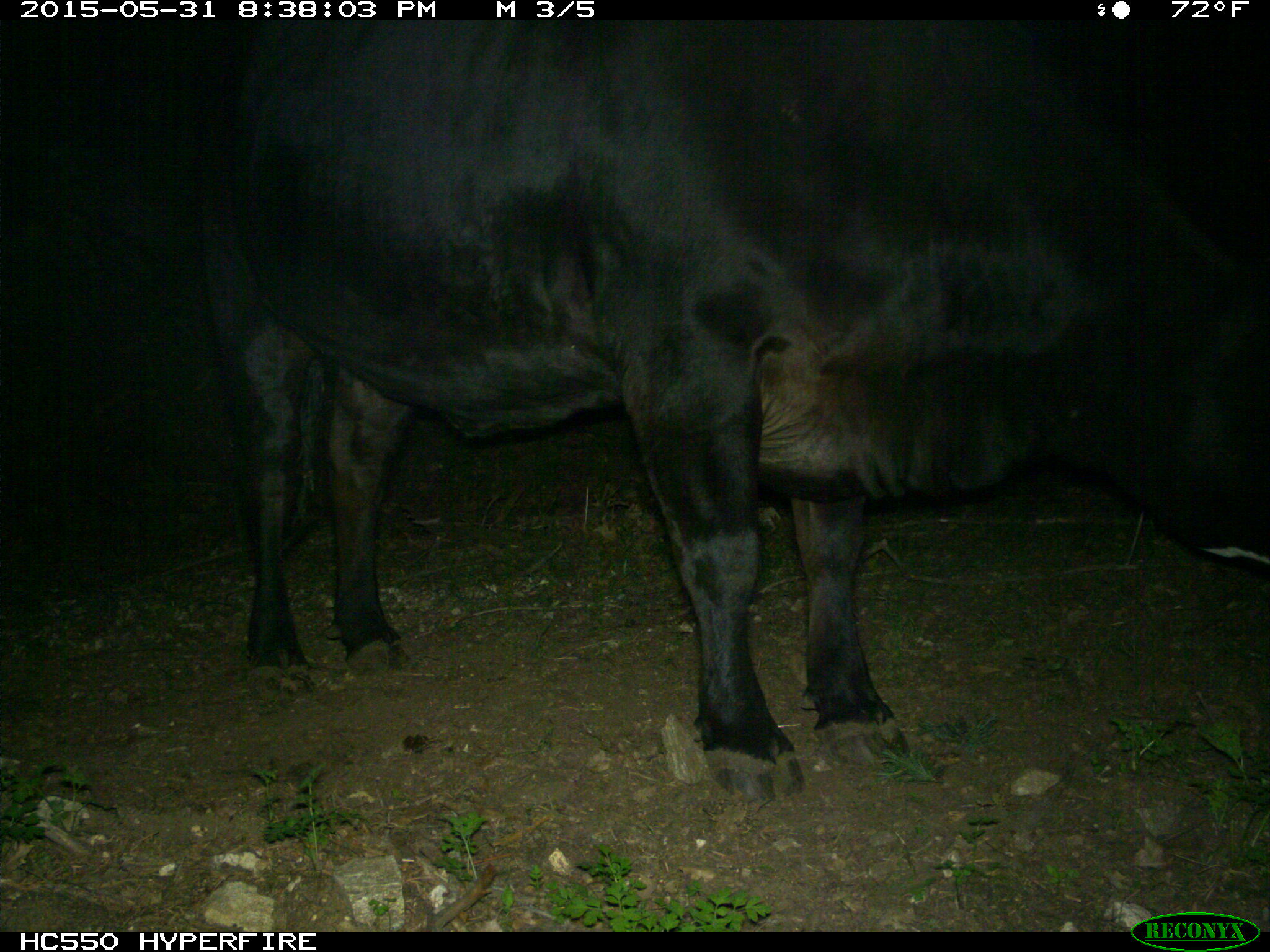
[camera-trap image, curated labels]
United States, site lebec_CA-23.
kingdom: Animalia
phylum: Chordata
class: Mammalia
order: Artiodactyla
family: Bovidae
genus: Bos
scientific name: Bos taurus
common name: domestic cow